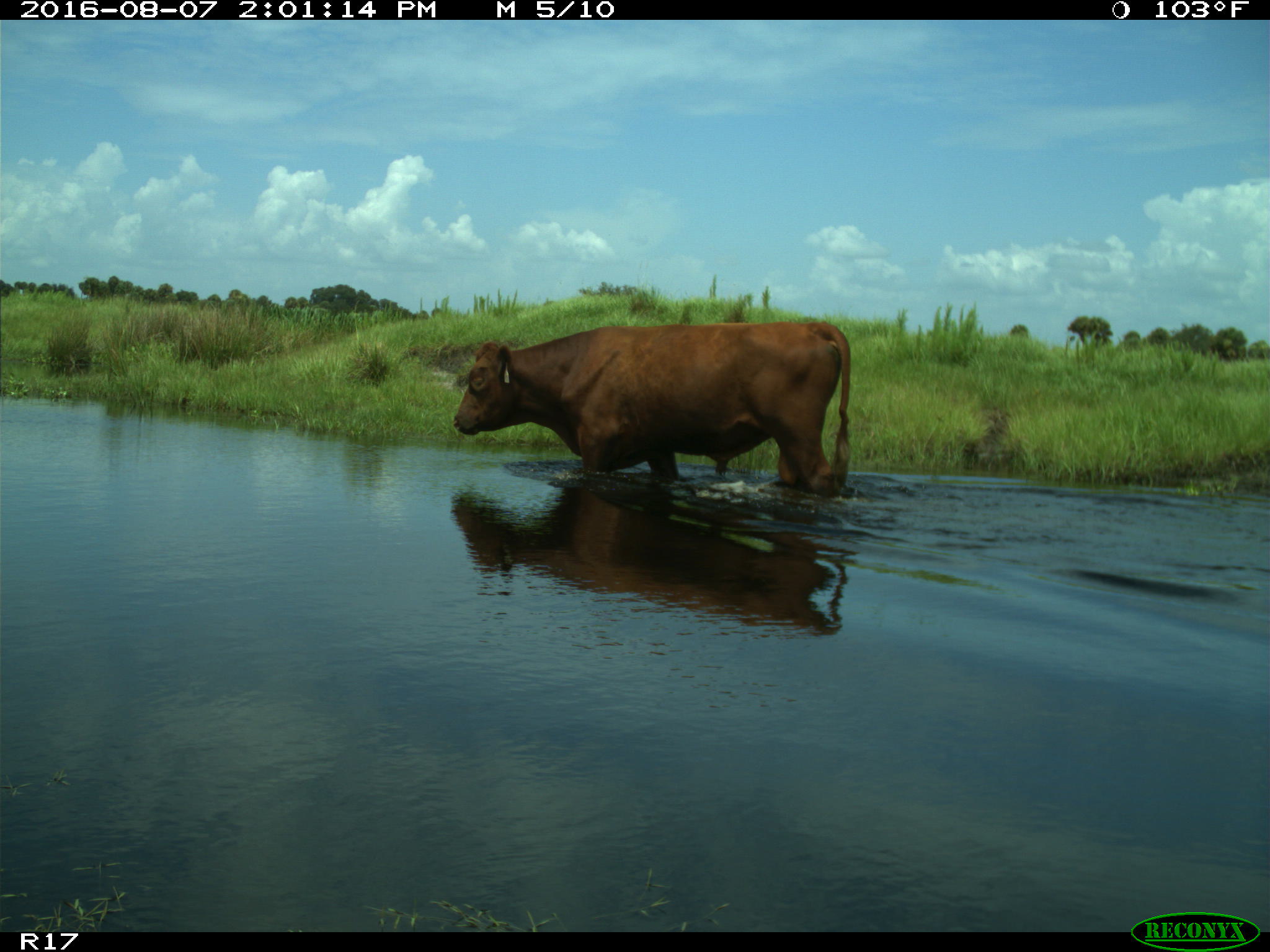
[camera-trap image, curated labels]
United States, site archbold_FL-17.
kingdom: Animalia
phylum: Chordata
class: Mammalia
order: Artiodactyla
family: Bovidae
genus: Bos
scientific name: Bos taurus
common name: domestic cow